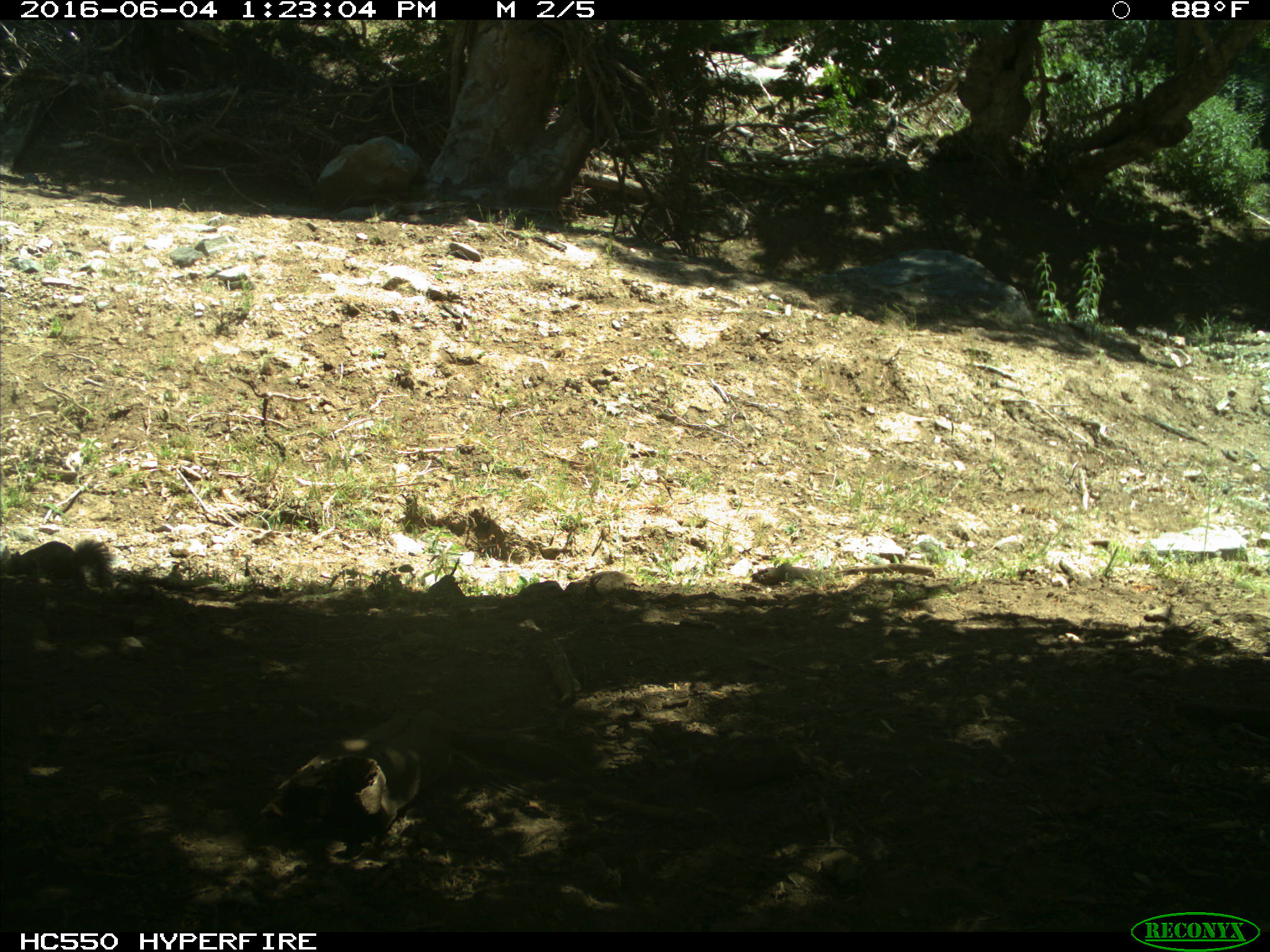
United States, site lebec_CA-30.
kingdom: Animalia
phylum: Chordata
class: Mammalia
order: Rodentia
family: Sciuridae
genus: Sciurus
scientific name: Sciurus carolinensis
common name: eastern gray squirrel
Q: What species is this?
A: Sciurus carolinensis (eastern gray squirrel).